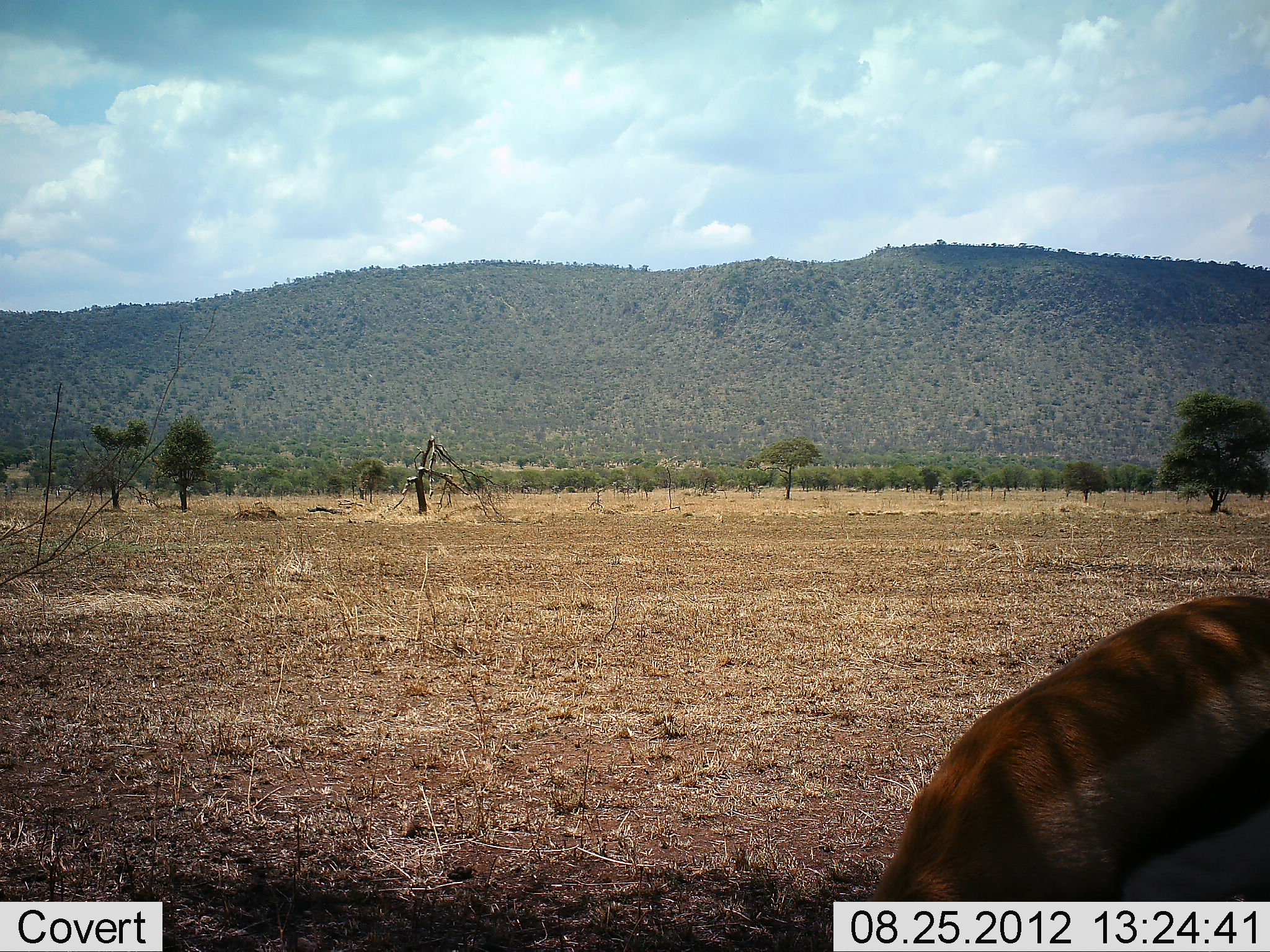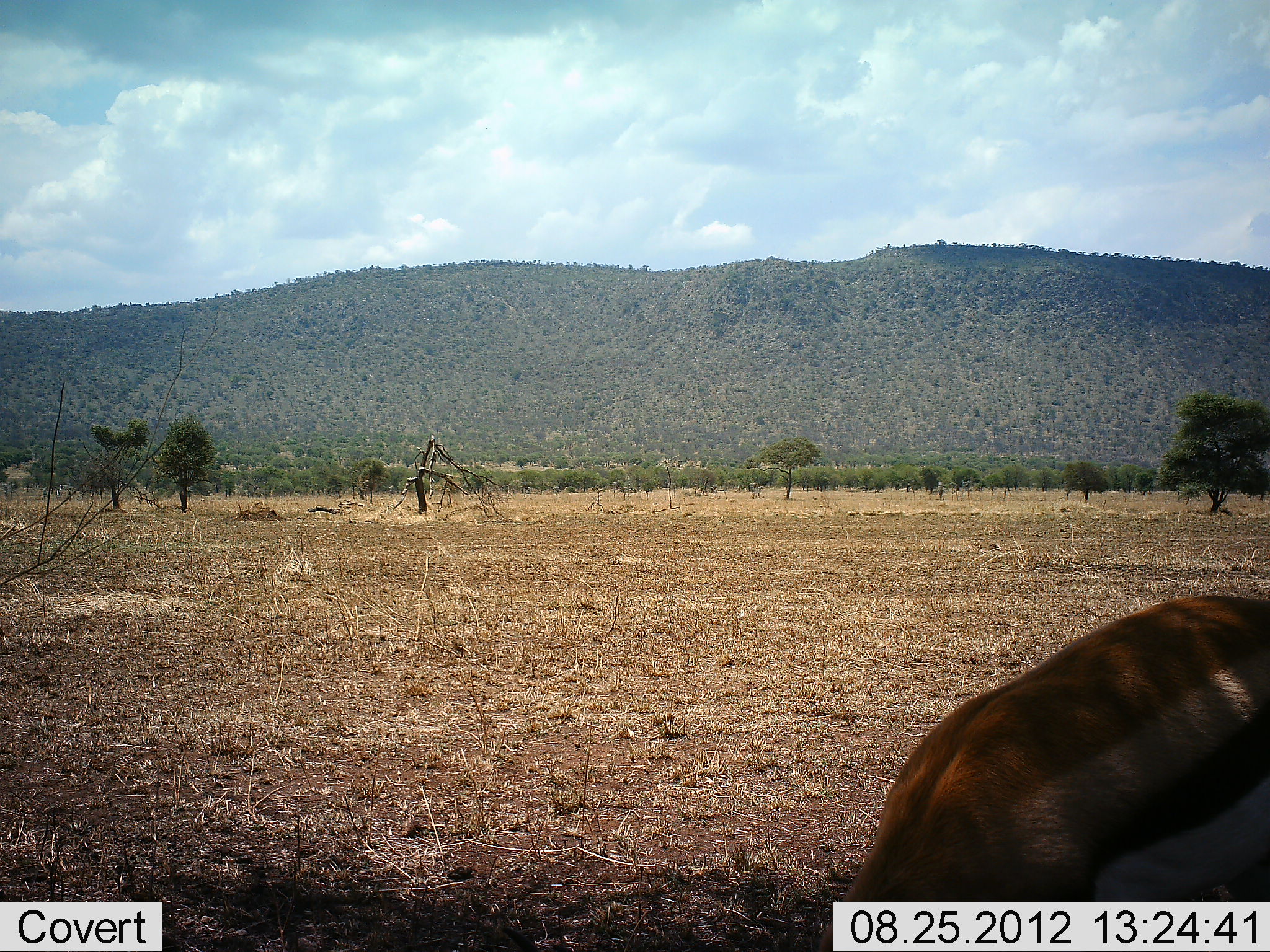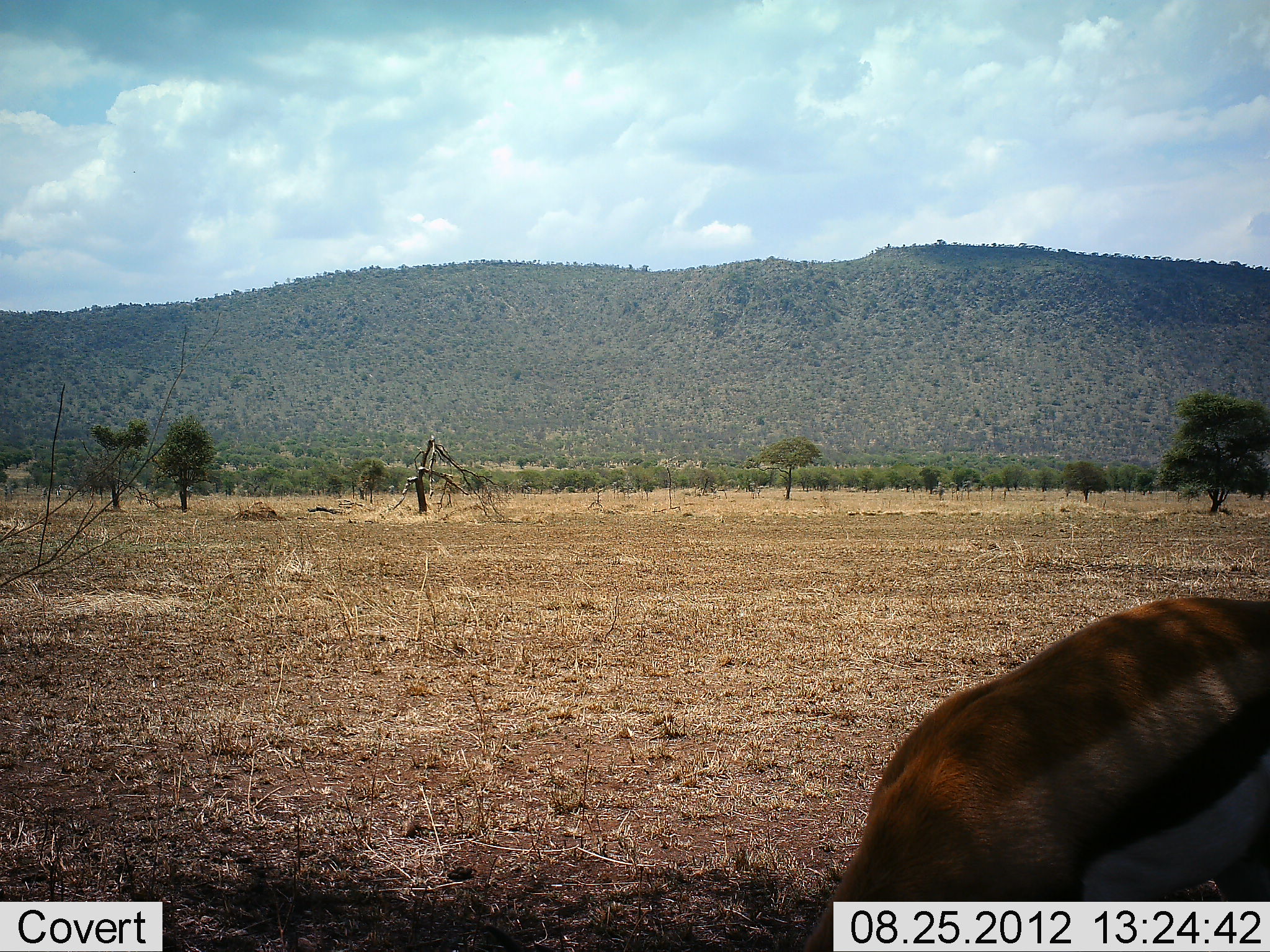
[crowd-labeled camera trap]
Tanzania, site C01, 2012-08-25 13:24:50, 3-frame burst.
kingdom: Animalia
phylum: Chordata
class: Mammalia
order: Artiodactyla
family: Bovidae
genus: Eudorcas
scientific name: Eudorcas thomsonii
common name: thomson's gazelle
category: gazellethomsons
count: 1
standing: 20%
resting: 0%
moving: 10%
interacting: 0%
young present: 0%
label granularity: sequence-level